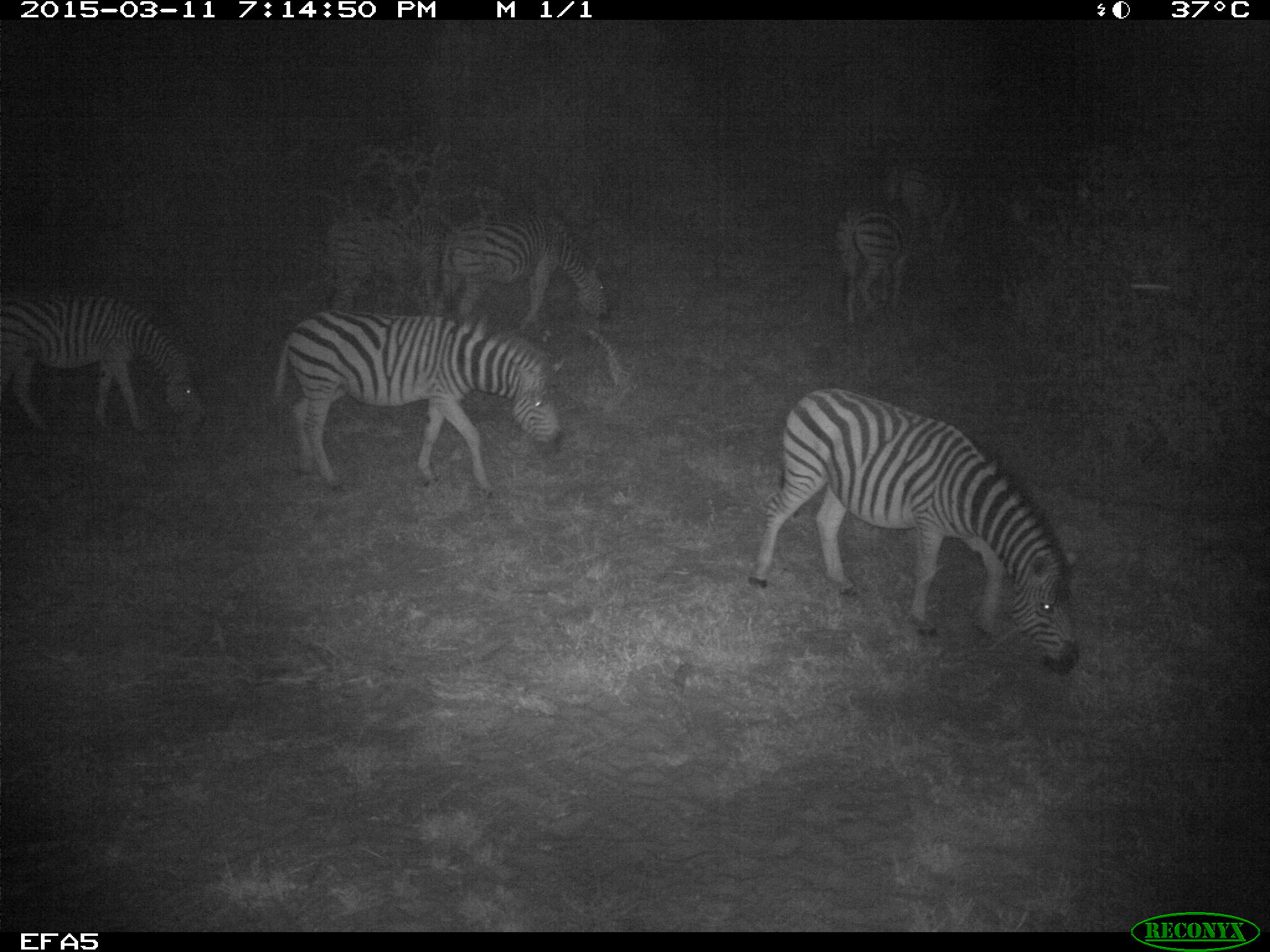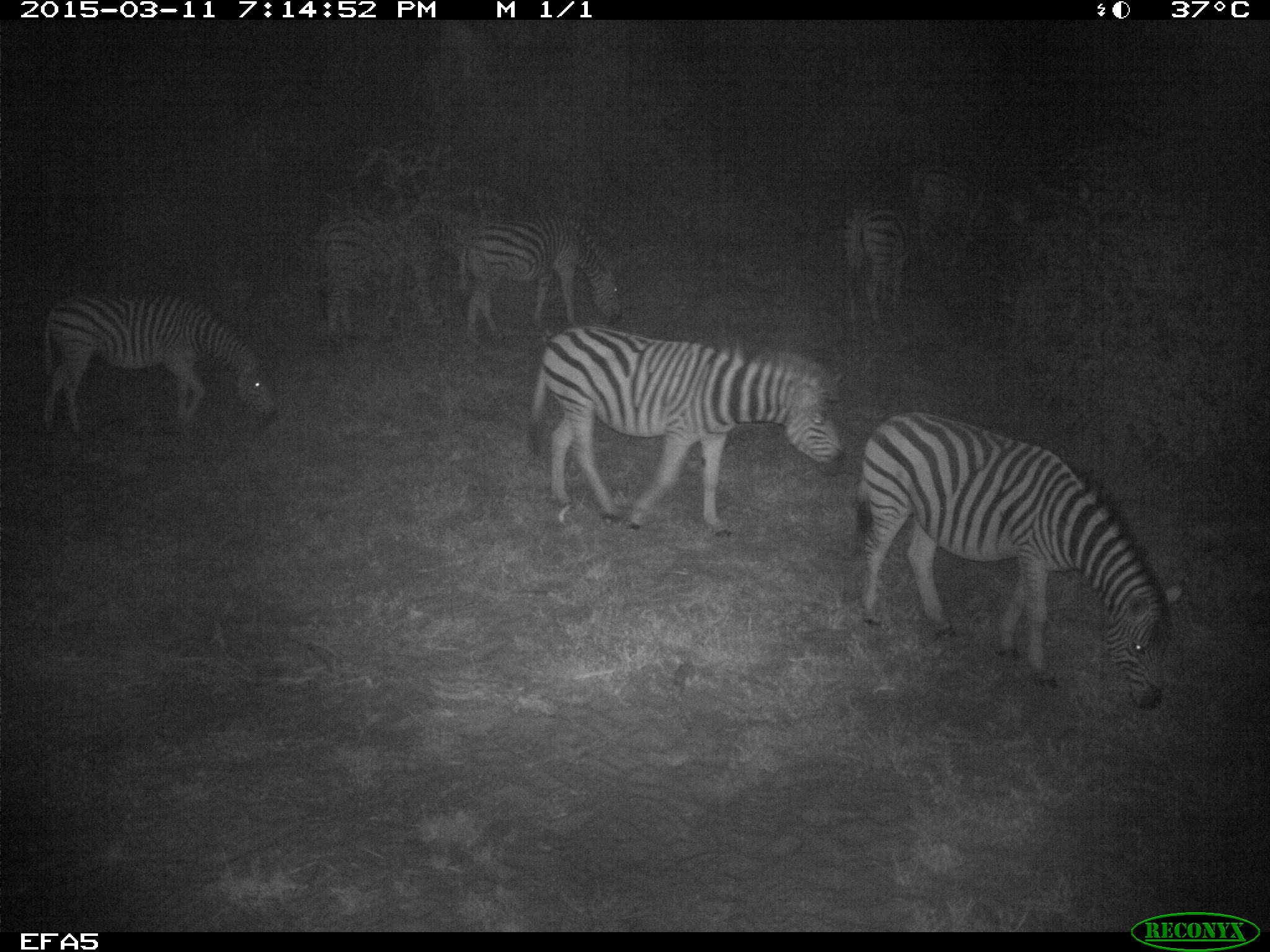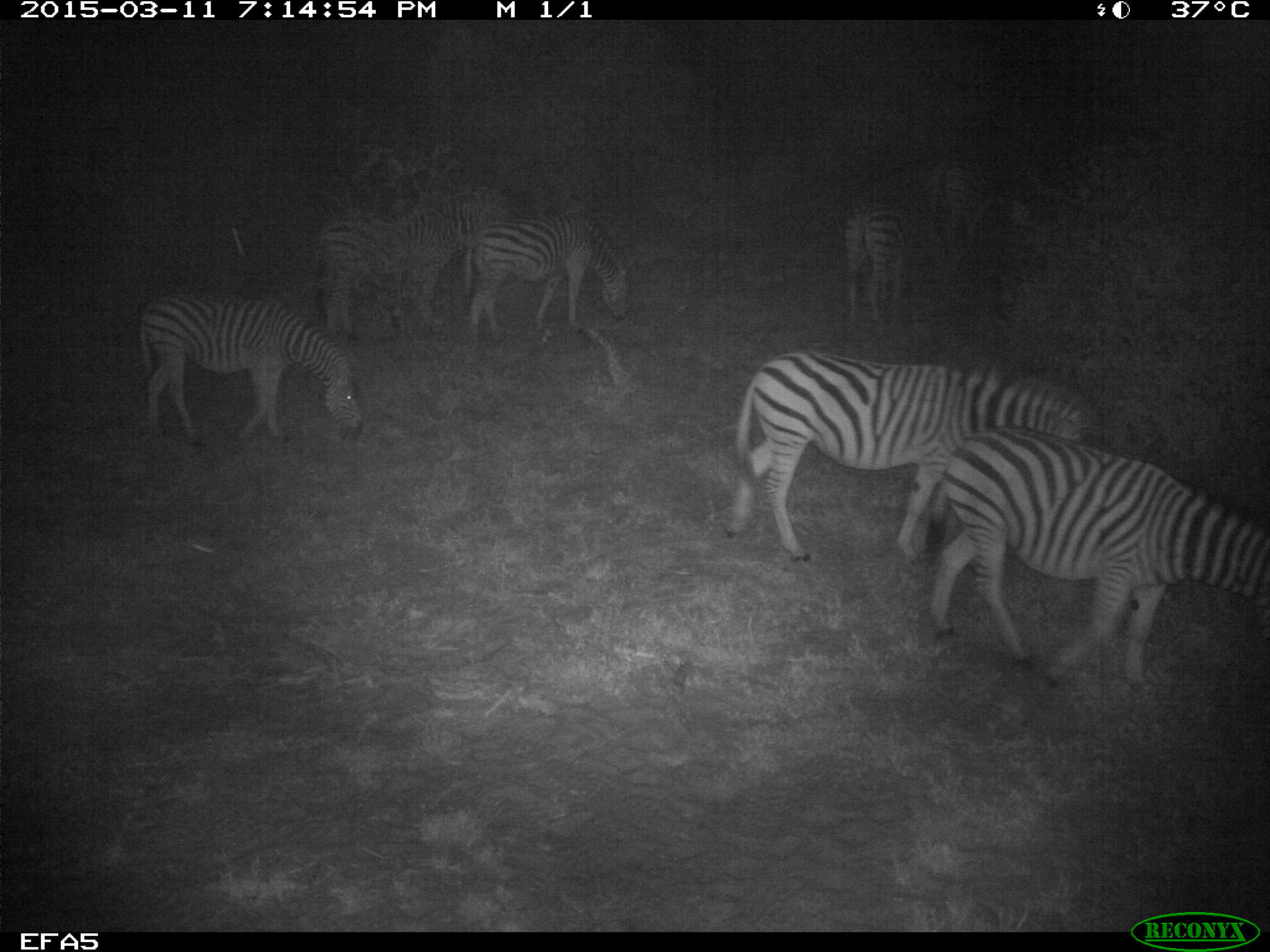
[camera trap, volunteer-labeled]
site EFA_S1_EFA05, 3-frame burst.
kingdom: Animalia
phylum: Chordata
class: Mammalia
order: Perissodactyla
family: Equidae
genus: Equus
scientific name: Equus quagga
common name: plains zebra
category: zebraplains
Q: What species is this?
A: Zebraplains (plains zebra) (Equus quagga).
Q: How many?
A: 7.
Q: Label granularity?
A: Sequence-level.